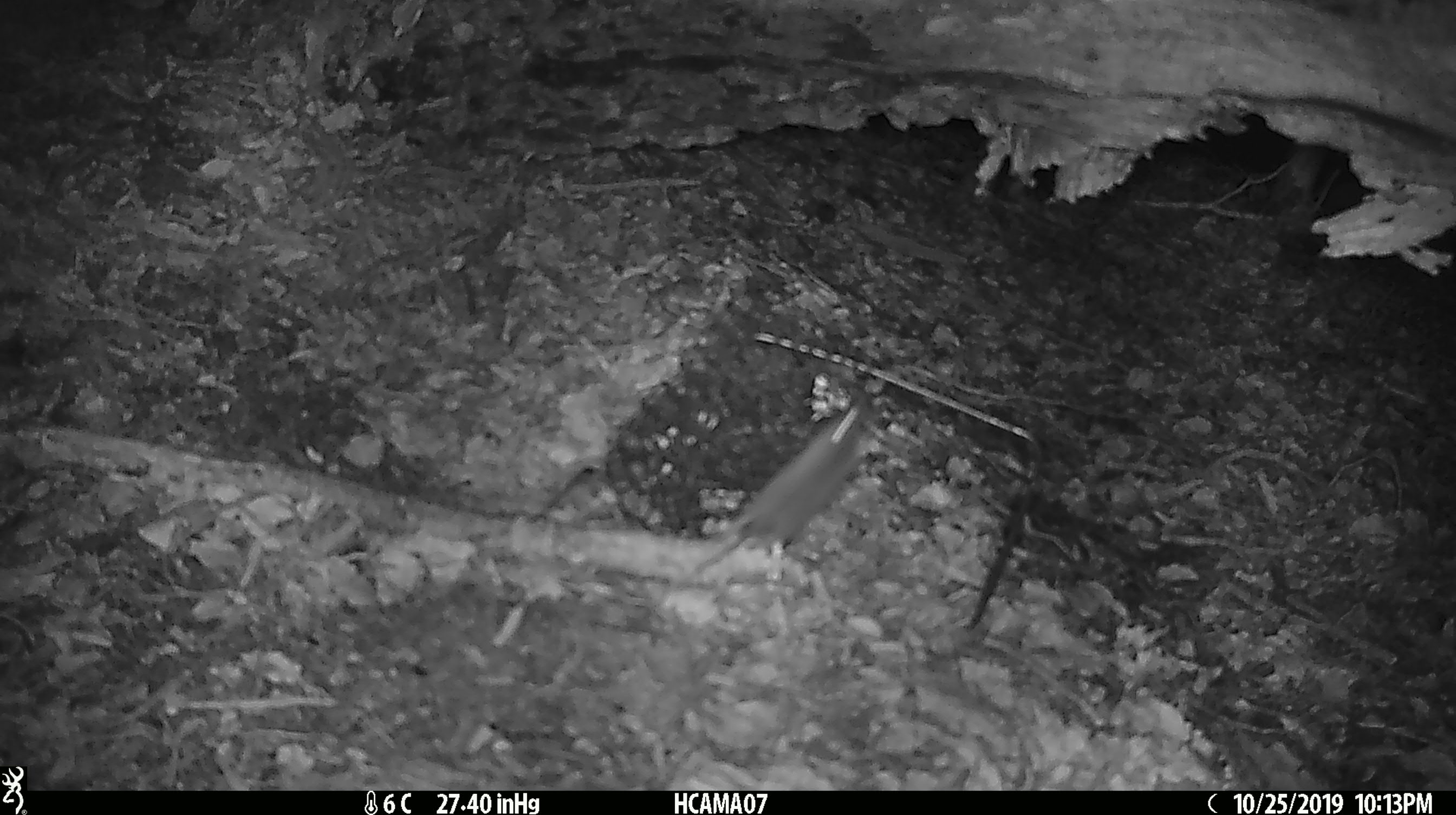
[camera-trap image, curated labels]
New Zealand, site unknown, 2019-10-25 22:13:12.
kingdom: Animalia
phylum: Chordata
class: Mammalia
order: Rodentia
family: Muridae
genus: Mus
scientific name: Mus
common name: mouse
Mouse (Mus).